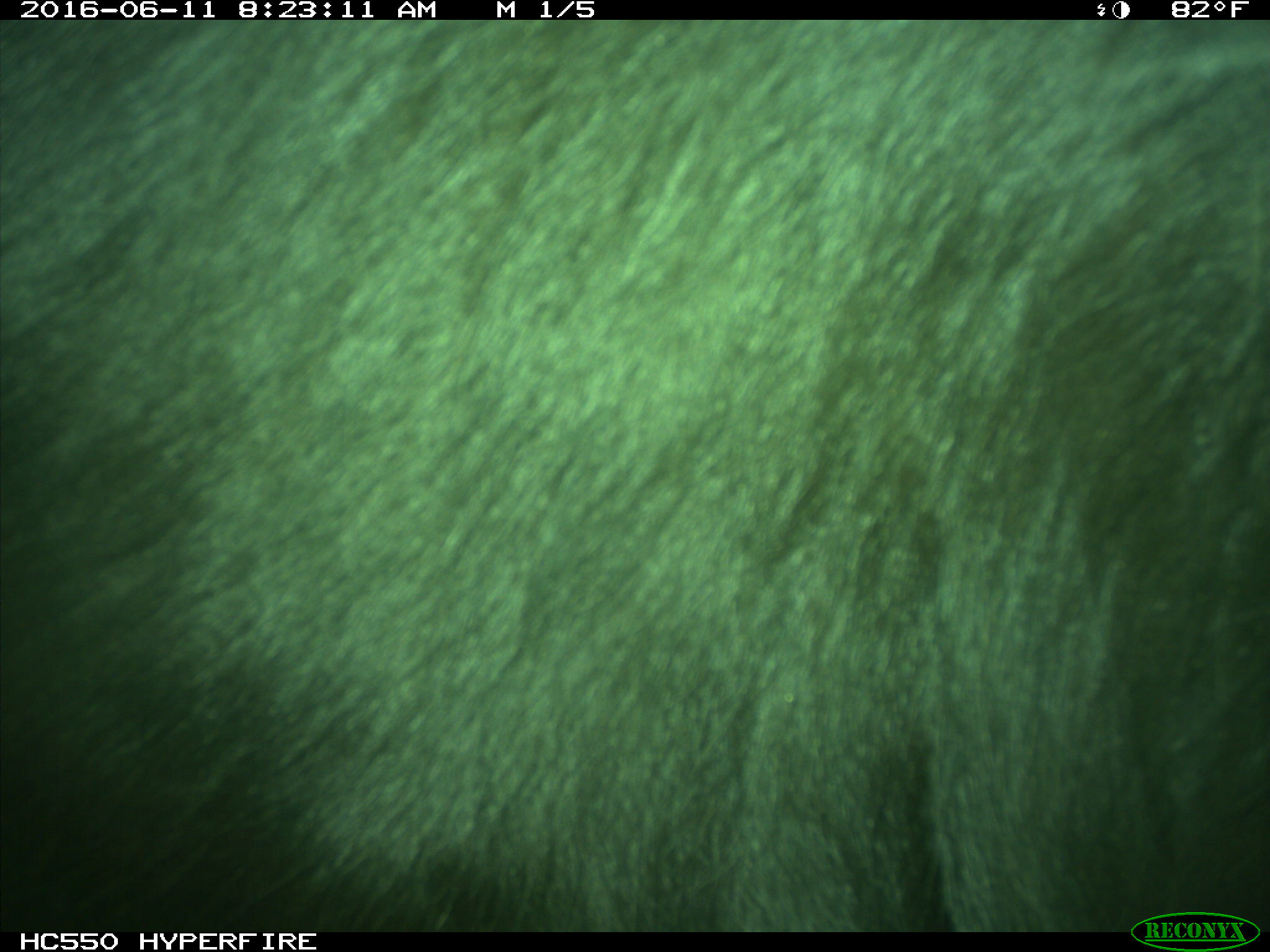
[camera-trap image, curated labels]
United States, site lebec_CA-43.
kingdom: Animalia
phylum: Chordata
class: Mammalia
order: Artiodactyla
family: Bovidae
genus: Bos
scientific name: Bos taurus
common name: domestic cow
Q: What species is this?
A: Bos taurus (domestic cow).